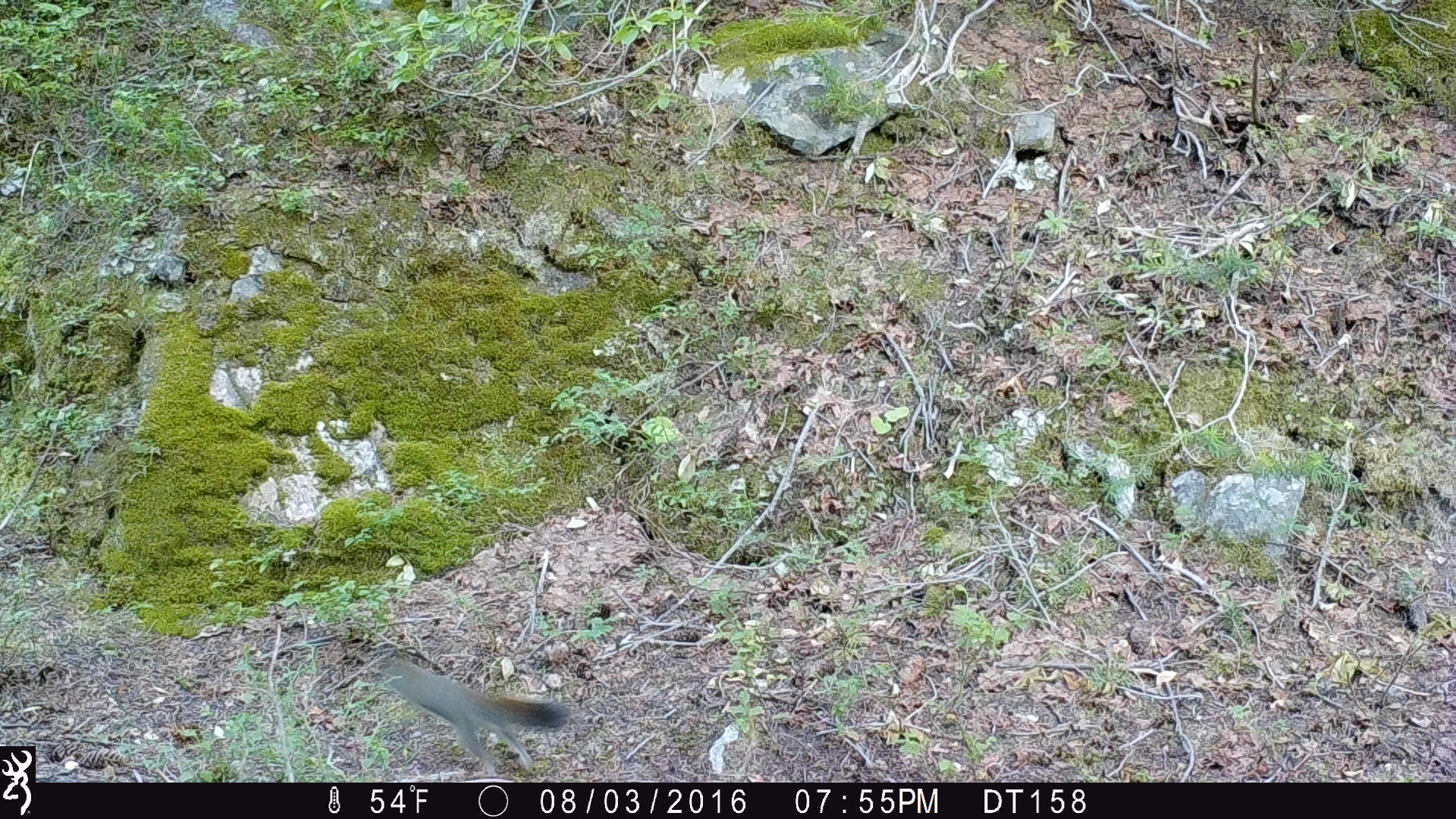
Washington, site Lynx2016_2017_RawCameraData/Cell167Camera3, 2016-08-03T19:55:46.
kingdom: Animalia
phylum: Chordata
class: Mammalia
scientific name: Mammalia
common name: small mammal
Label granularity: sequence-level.